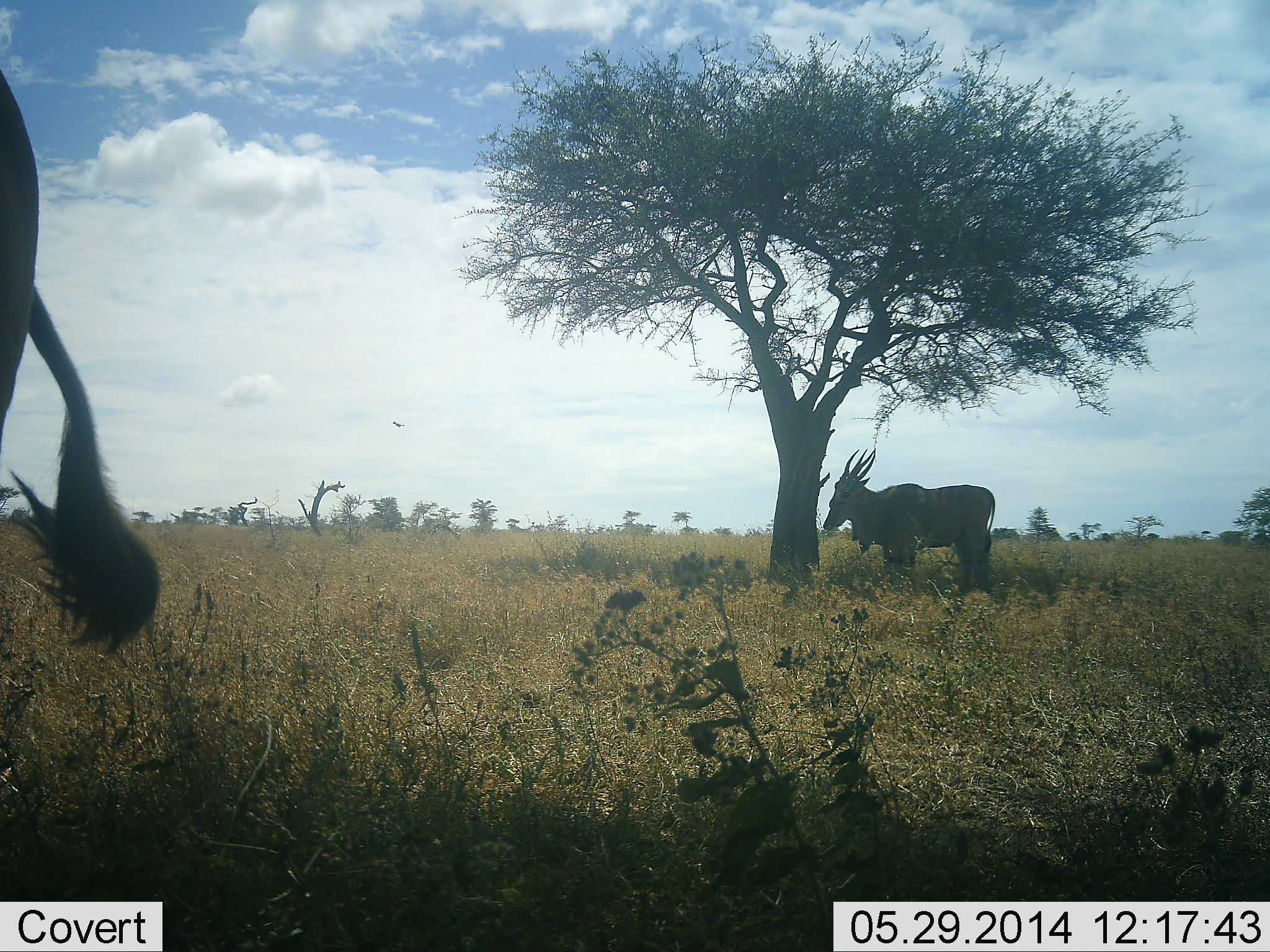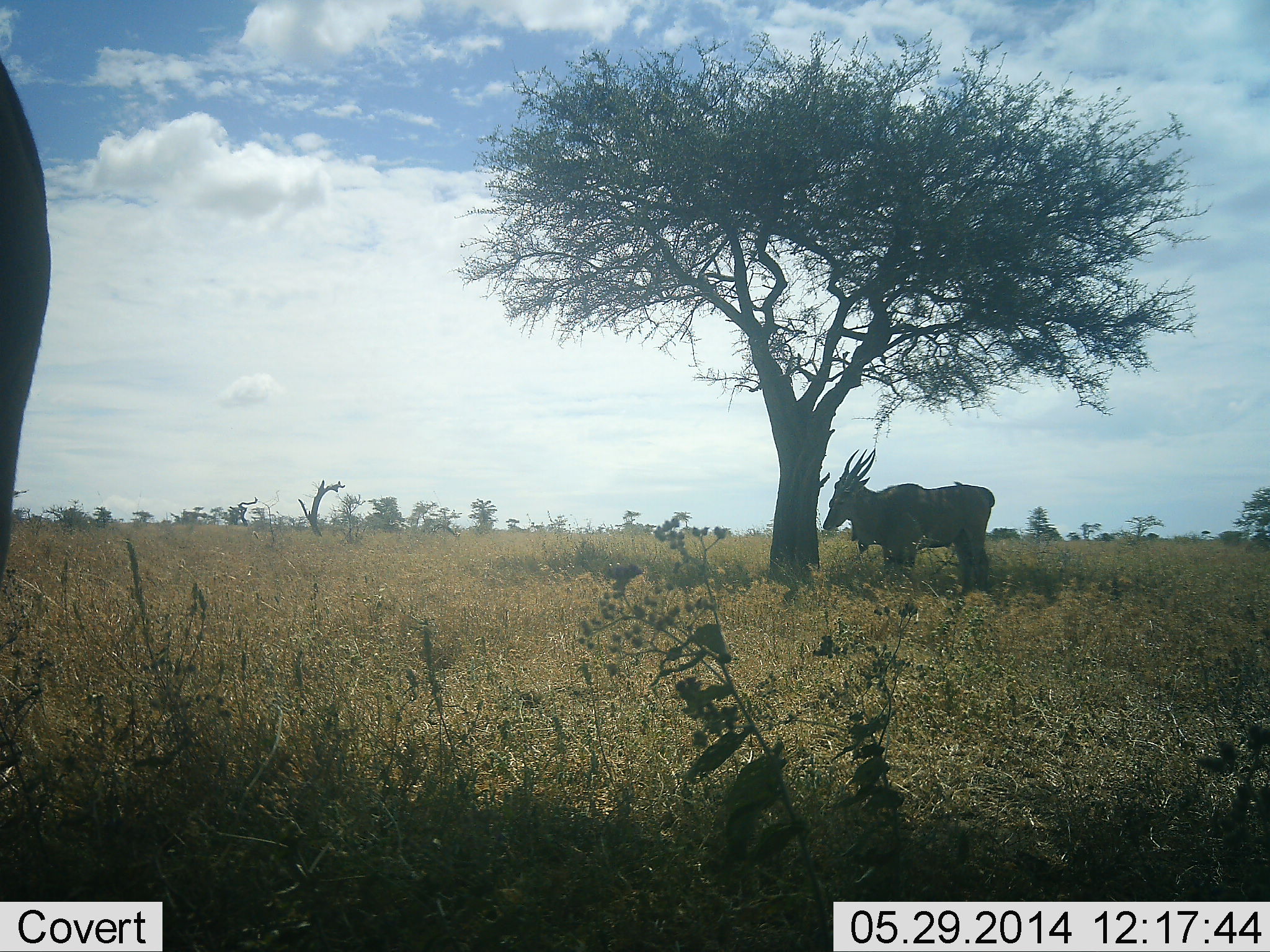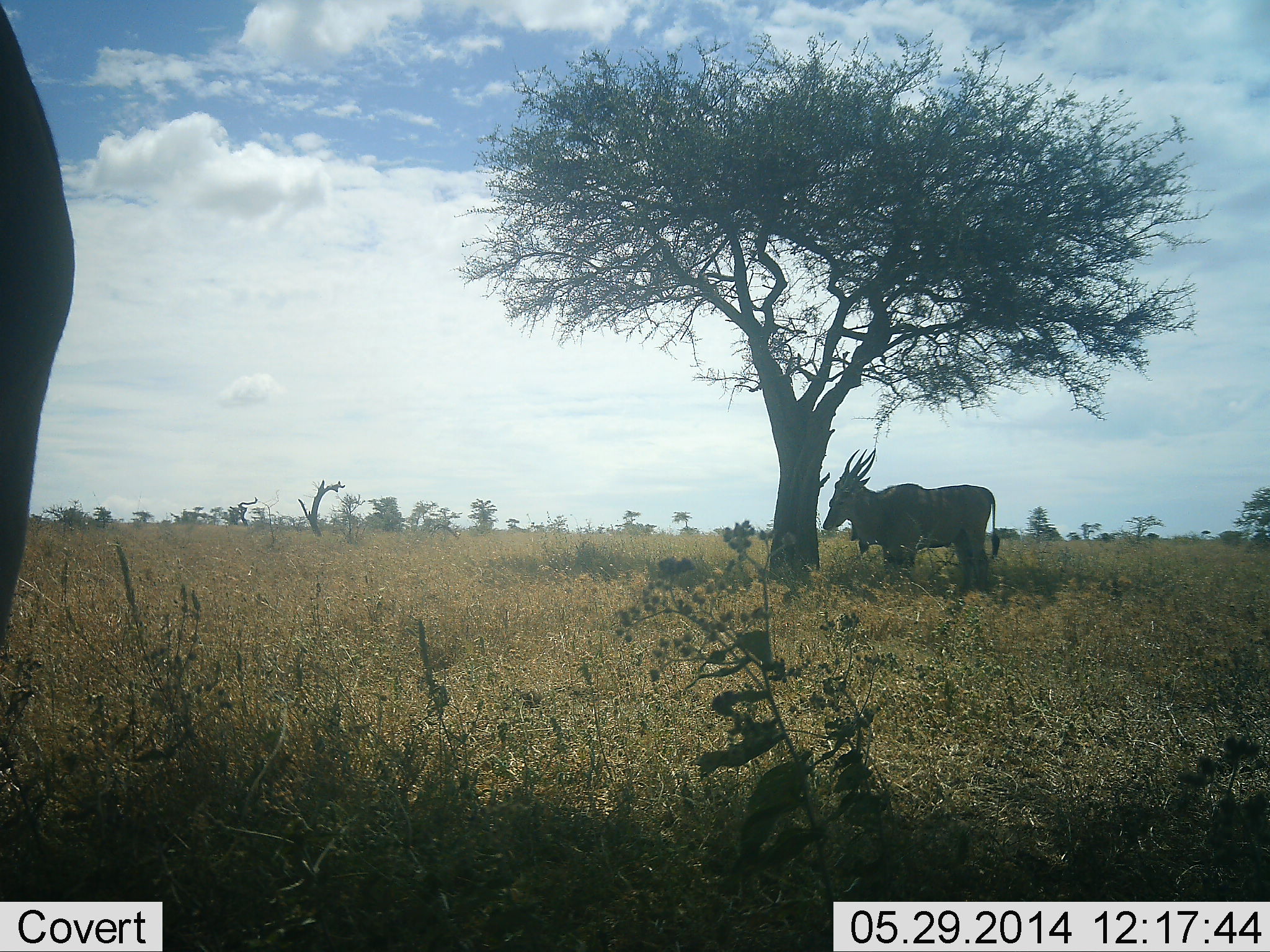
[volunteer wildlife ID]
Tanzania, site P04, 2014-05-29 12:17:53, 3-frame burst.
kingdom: Animalia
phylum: Chordata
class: Mammalia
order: Artiodactyla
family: Bovidae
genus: Tragelaphus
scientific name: Tragelaphus oryx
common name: eland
Eland (Tragelaphus oryx), count 3. Behavior (volunteer vote fractions): standing 90%, resting 20%, moving 0%, interacting 0%. Young present (vote fraction): 0%. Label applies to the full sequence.